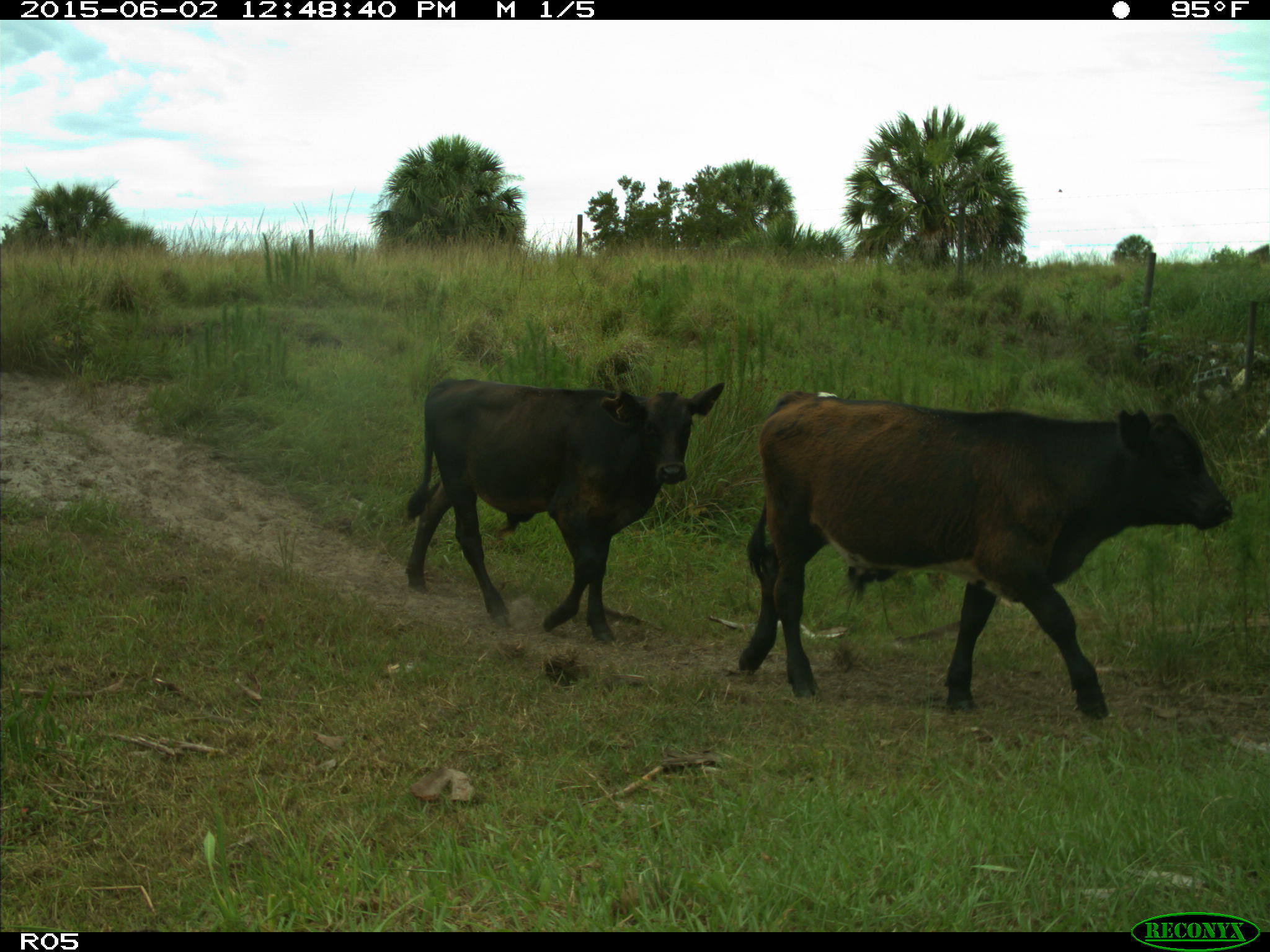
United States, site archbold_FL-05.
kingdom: Animalia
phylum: Chordata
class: Mammalia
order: Artiodactyla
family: Bovidae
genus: Bos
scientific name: Bos taurus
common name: domestic cow